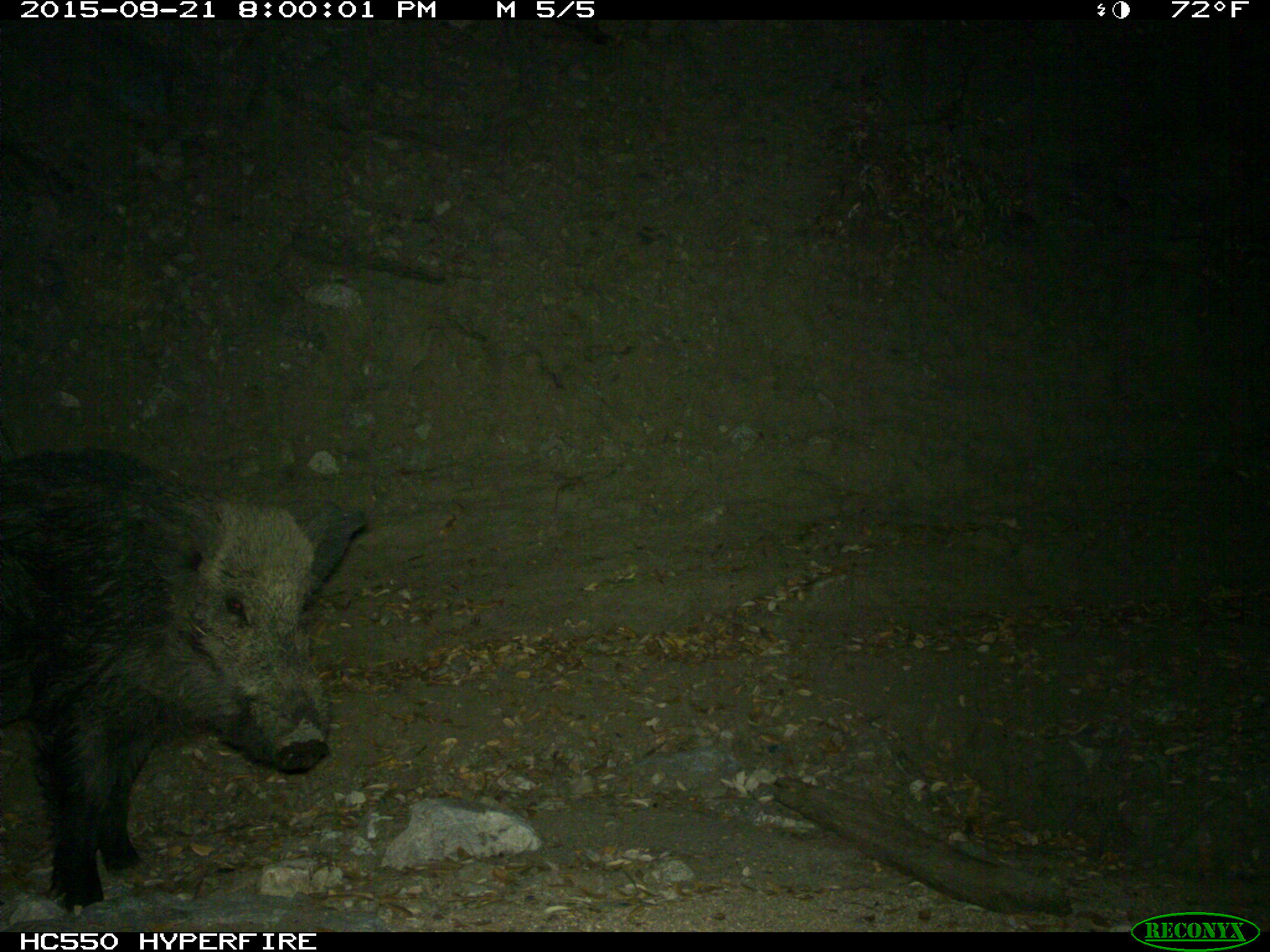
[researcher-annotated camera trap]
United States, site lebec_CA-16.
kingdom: Animalia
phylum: Chordata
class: Mammalia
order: Artiodactyla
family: Suidae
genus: Sus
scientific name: Sus scrofa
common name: wild boar